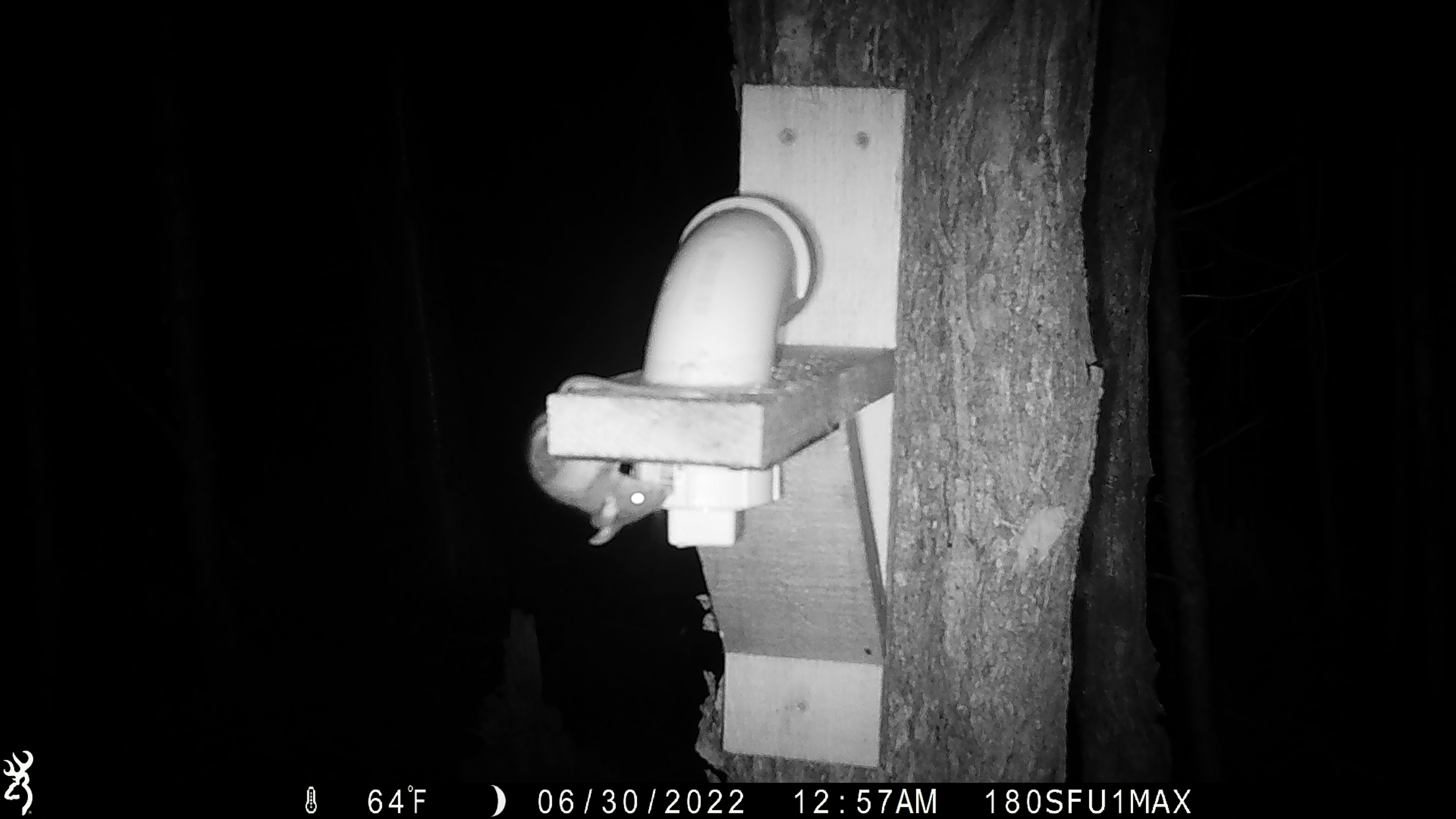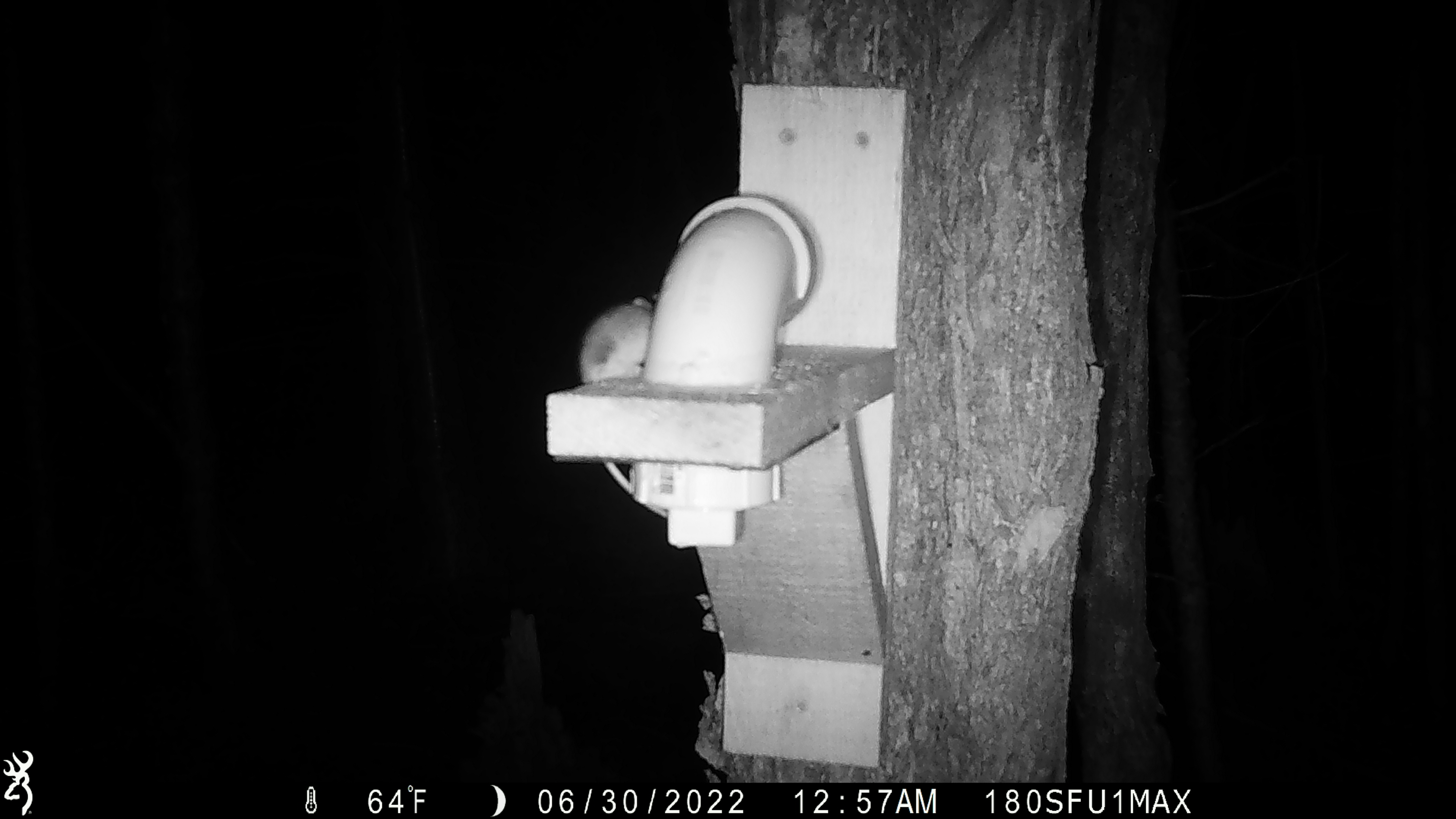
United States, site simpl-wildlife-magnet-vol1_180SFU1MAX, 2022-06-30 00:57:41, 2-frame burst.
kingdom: Animalia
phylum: Chordata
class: Mammalia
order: Rodentia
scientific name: Rodentia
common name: mouse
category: mouse sp.